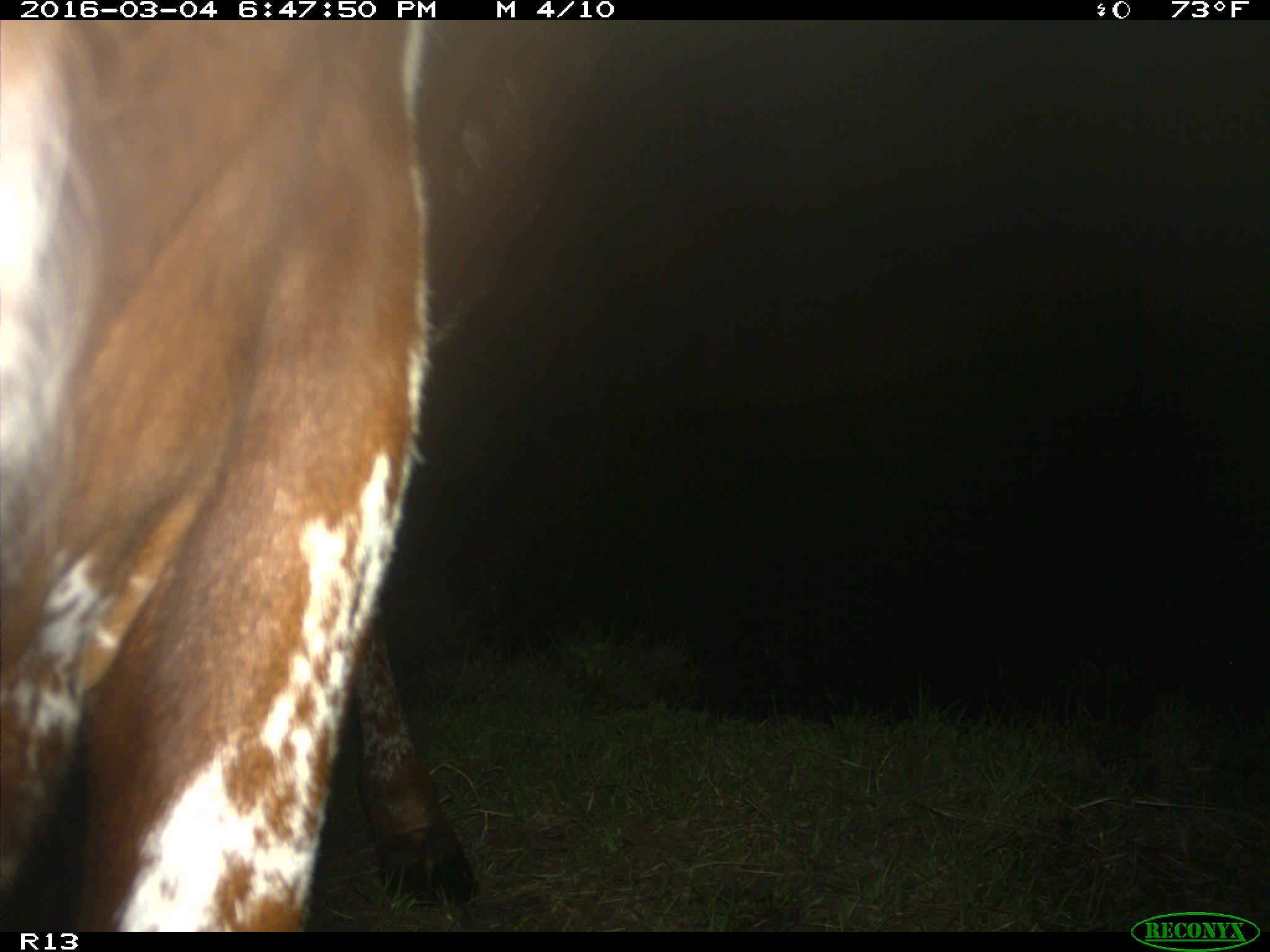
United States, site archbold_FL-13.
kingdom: Animalia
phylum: Chordata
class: Mammalia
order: Artiodactyla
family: Bovidae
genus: Bos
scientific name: Bos taurus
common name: domestic cow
Bos taurus (domestic cow).